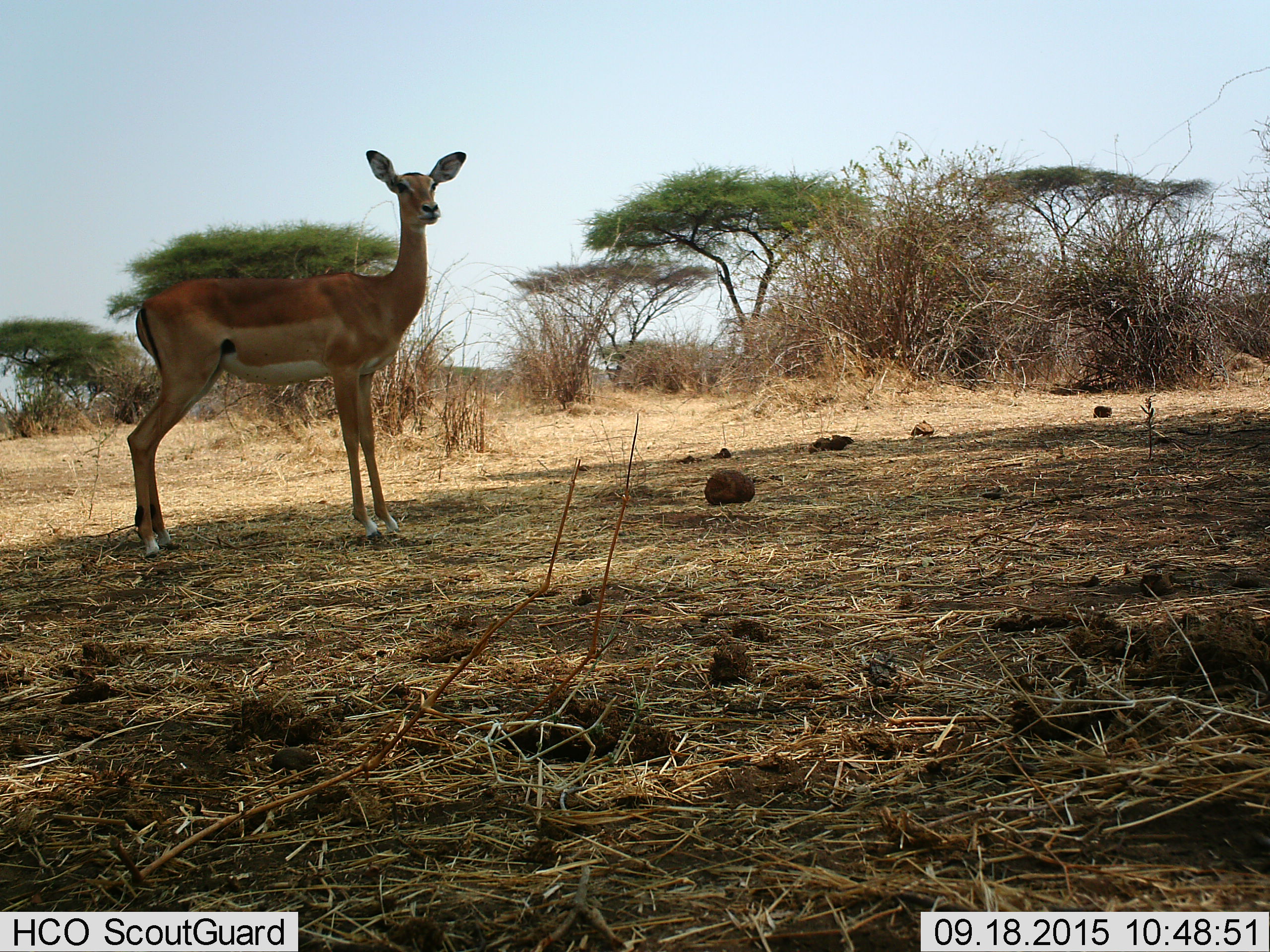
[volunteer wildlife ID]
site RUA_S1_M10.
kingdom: Animalia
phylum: Chordata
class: Mammalia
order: Artiodactyla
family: Bovidae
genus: Aepyceros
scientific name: Aepyceros melampus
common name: impala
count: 1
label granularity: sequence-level